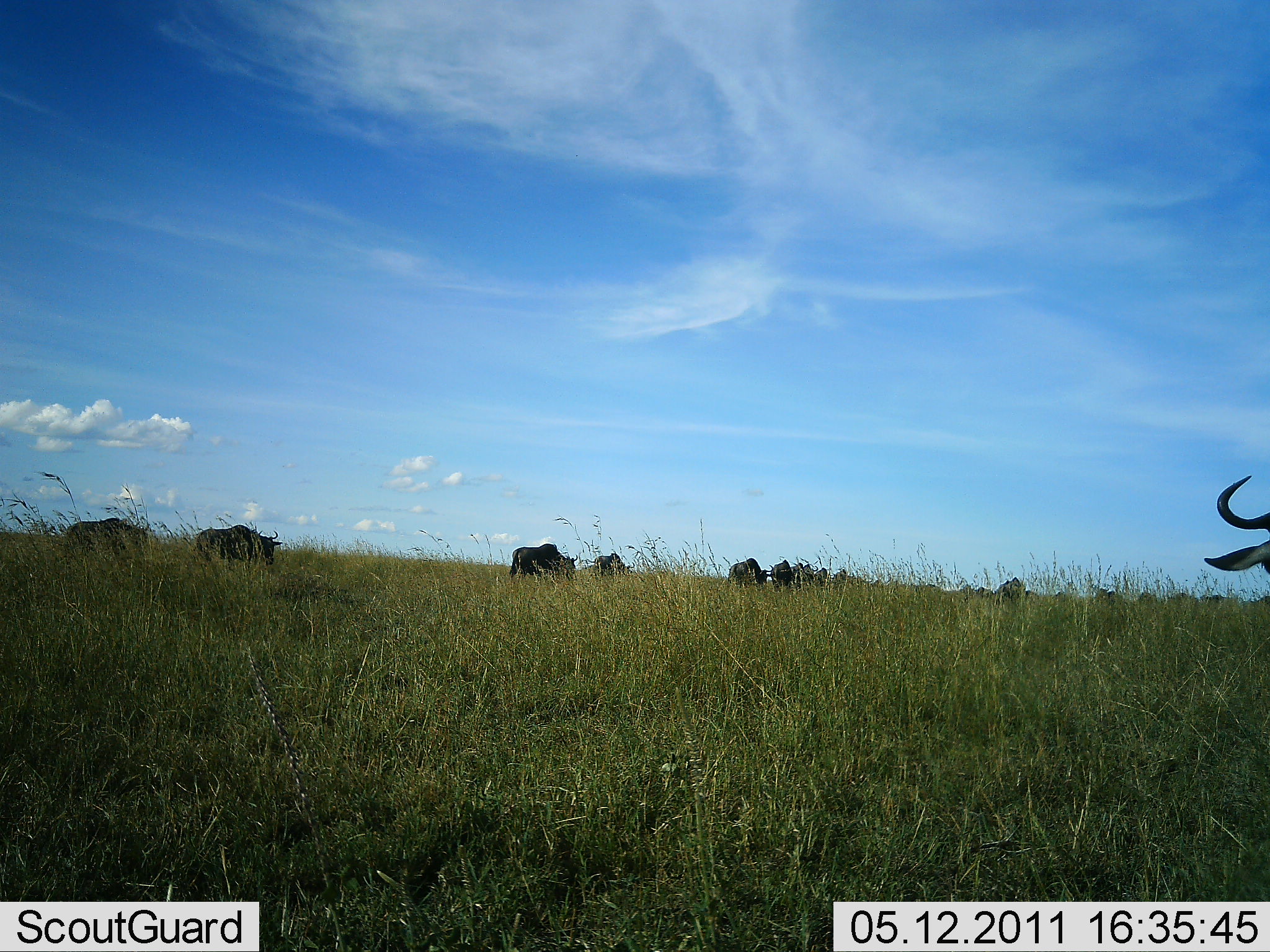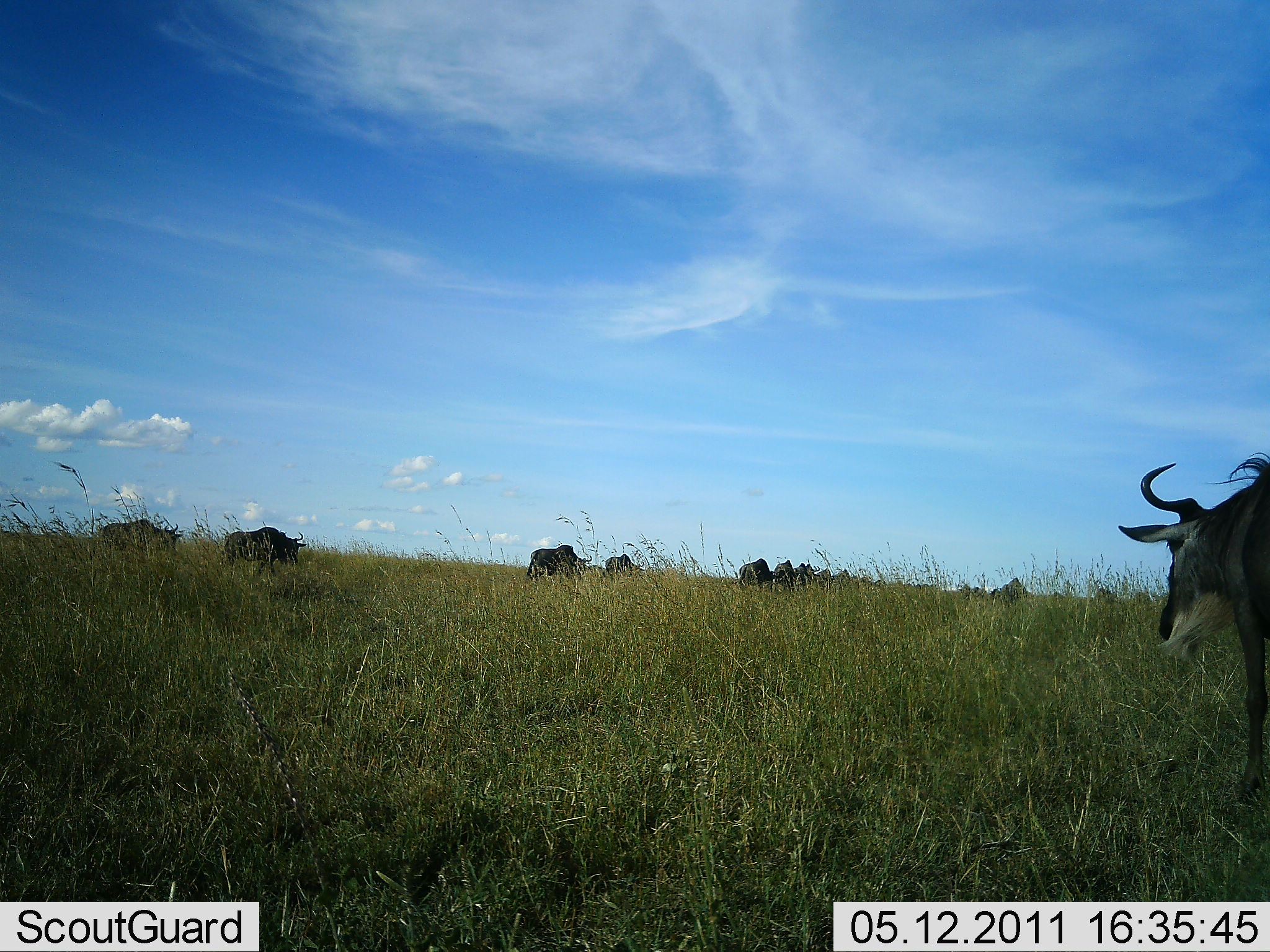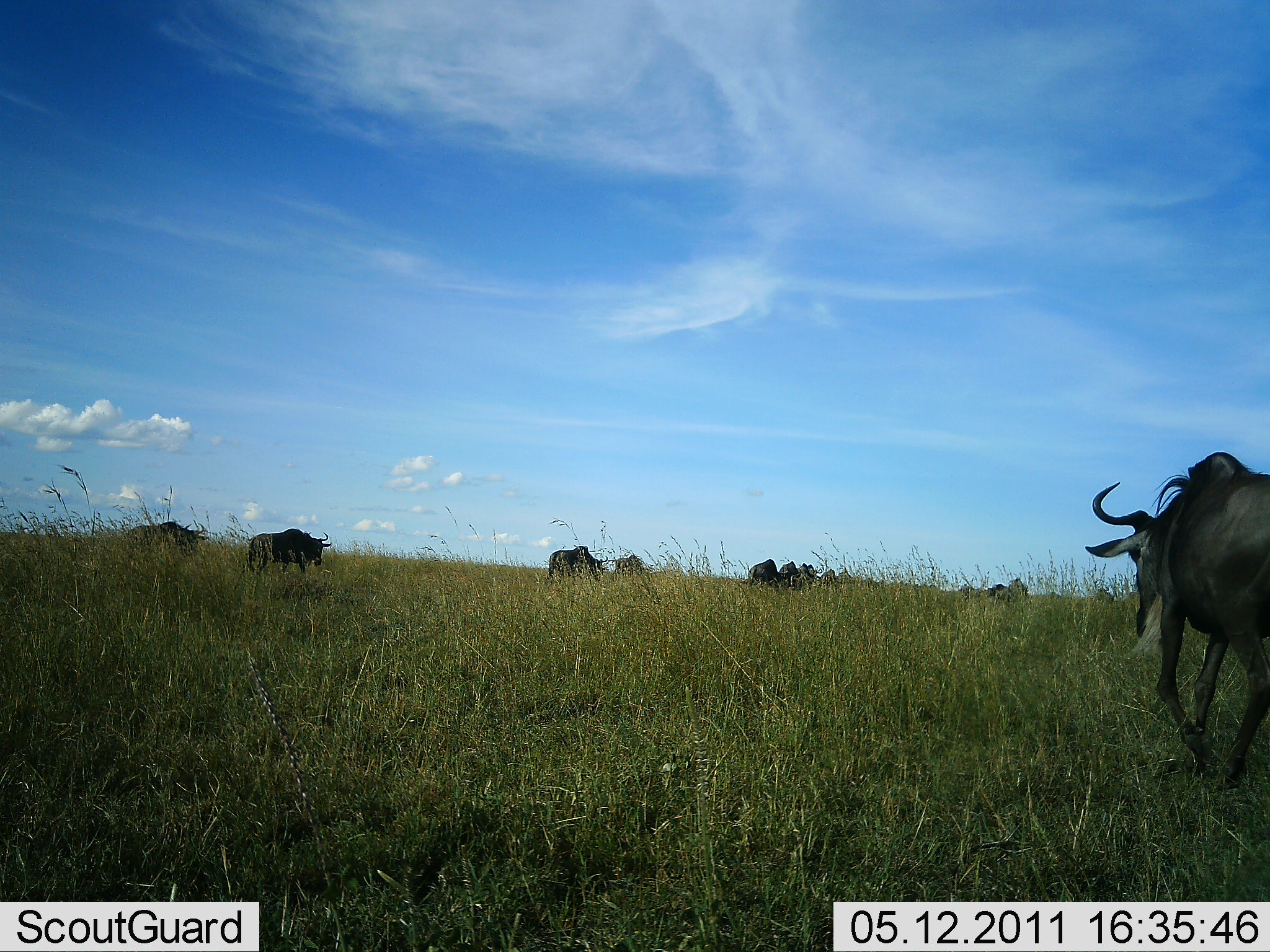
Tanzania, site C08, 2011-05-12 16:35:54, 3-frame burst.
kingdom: Animalia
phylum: Chordata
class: Mammalia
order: Artiodactyla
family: Bovidae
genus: Connochaetes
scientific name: Connochaetes taurinus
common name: blue wildebeest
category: wildebeest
Wildebeest (blue wildebeest) (Connochaetes taurinus), count 11-50. Behavior (volunteer vote fractions): standing 0%, resting 0%, moving 100%, interacting 0%. Young present (vote fraction): 0%. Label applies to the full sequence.